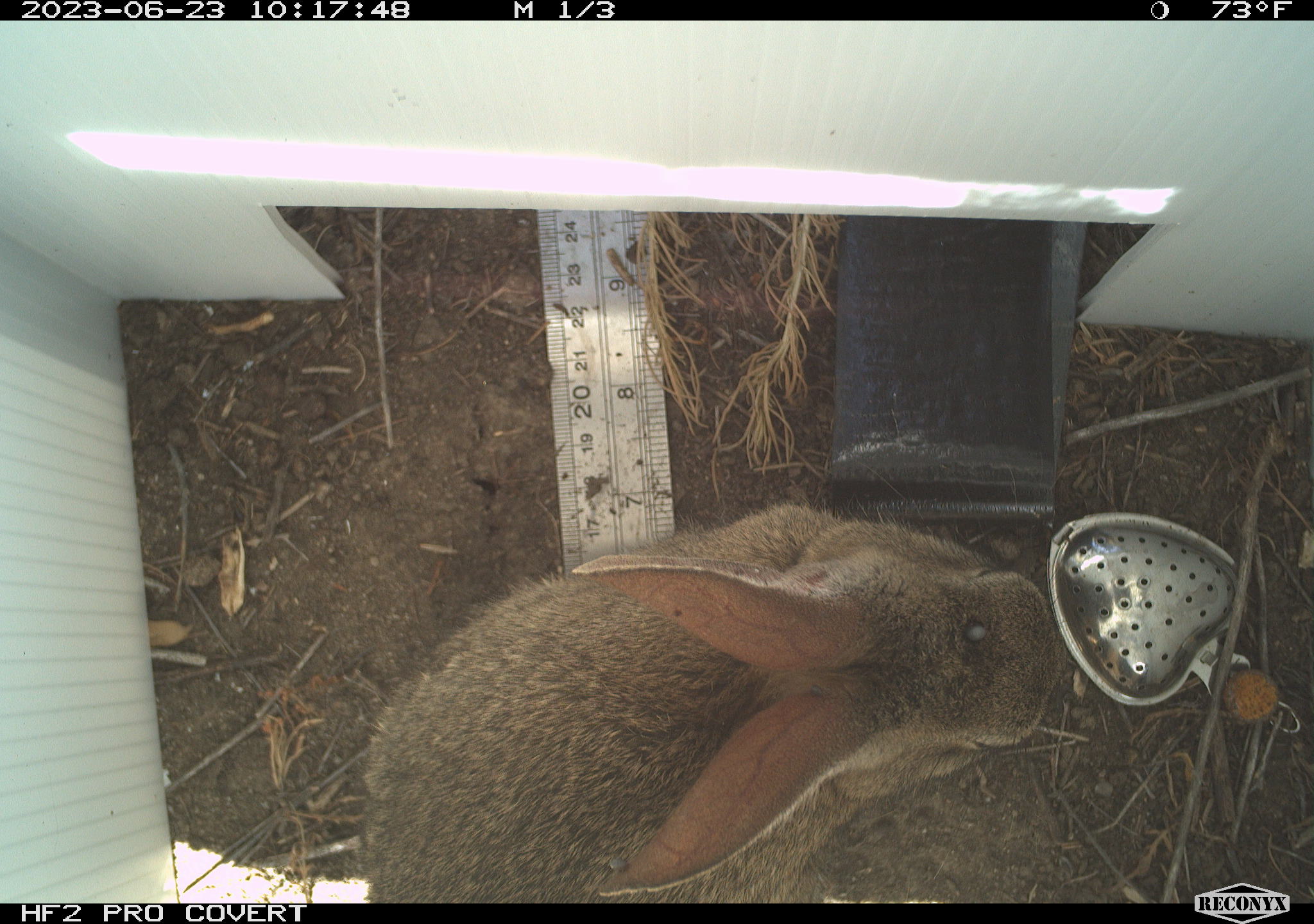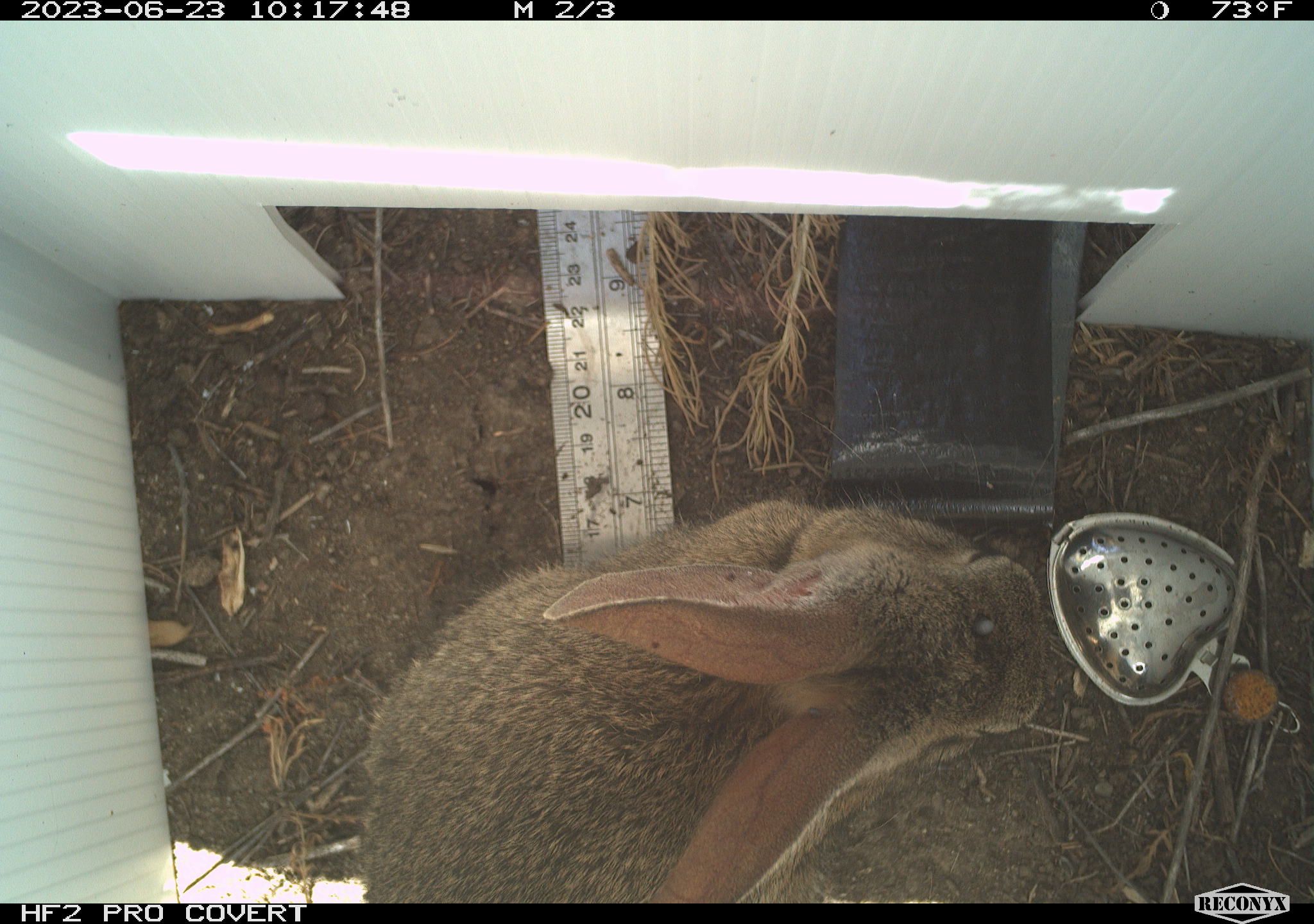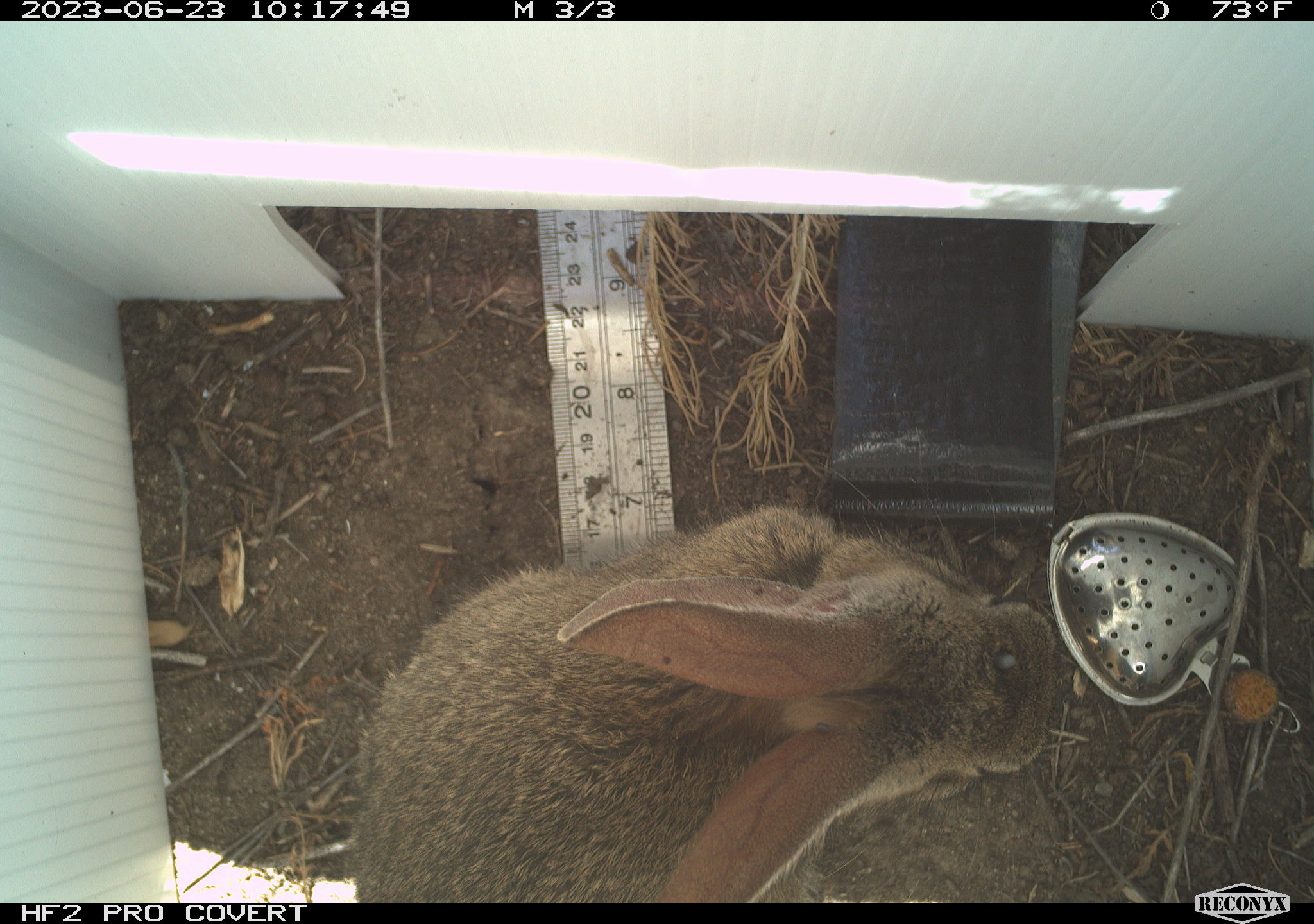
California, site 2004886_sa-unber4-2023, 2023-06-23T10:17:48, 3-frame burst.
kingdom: Animalia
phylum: Chordata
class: Mammalia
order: Lagomorpha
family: Leporidae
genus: Sylvilagus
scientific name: Sylvilagus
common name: cottontail rabbits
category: sylvilagus species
Sylvilagus species (cottontail rabbits) (Sylvilagus).